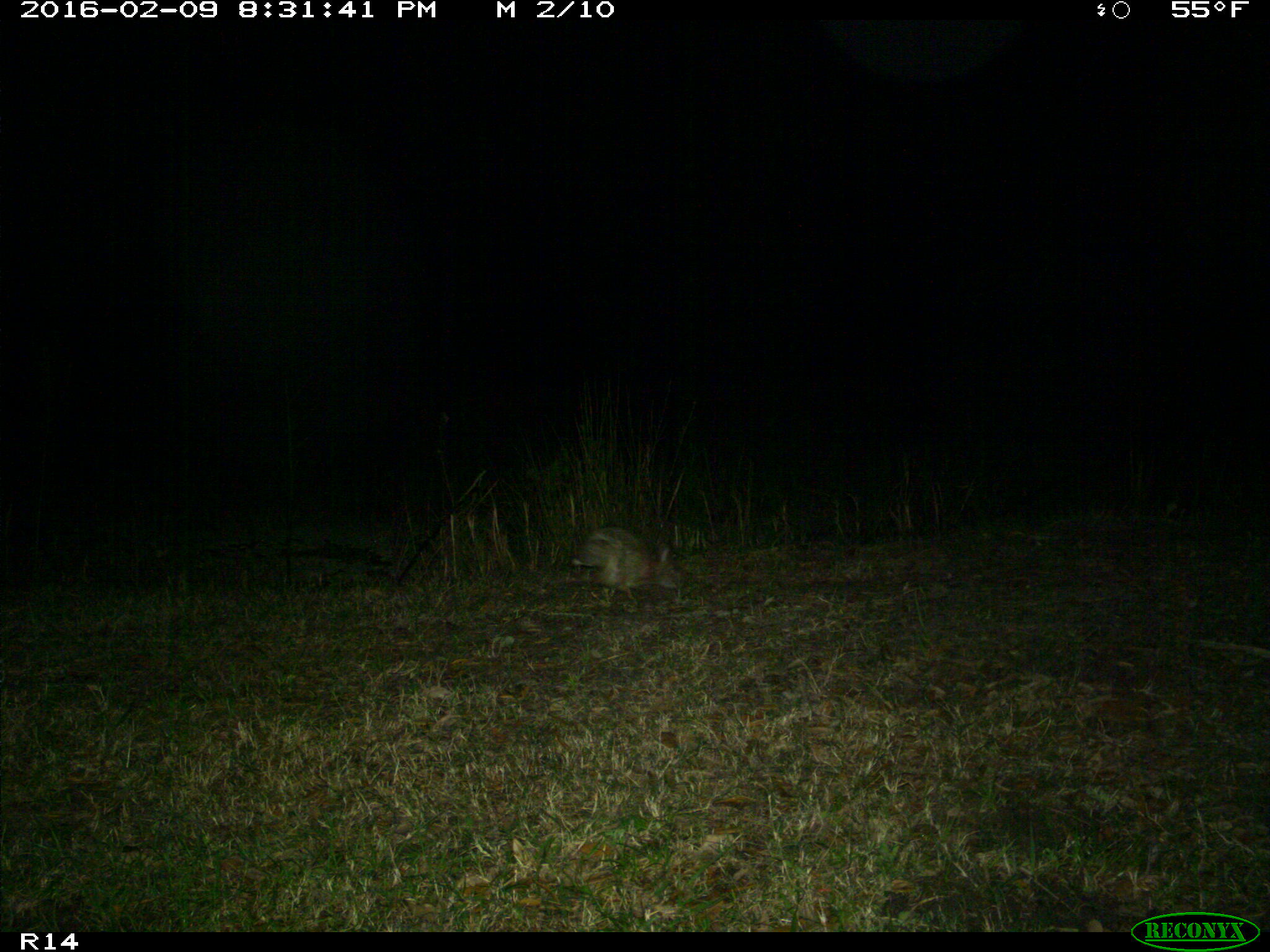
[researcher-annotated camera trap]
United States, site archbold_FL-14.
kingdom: Animalia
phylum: Chordata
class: Mammalia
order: Lagomorpha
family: Leporidae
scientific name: Leporidae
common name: rabbits and hares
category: unidentified rabbit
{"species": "unidentified rabbit (rabbits and hares) (Leporidae)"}